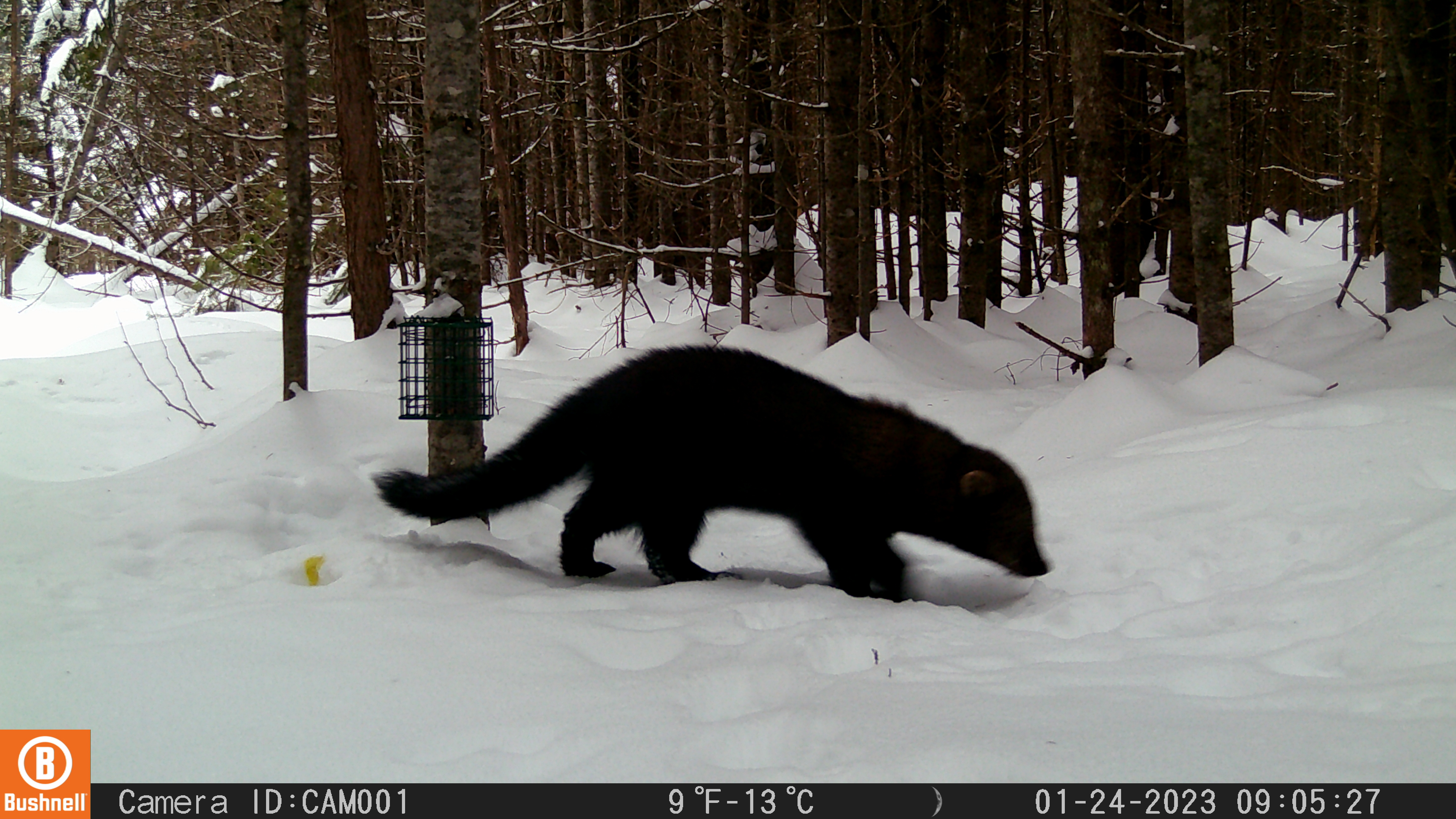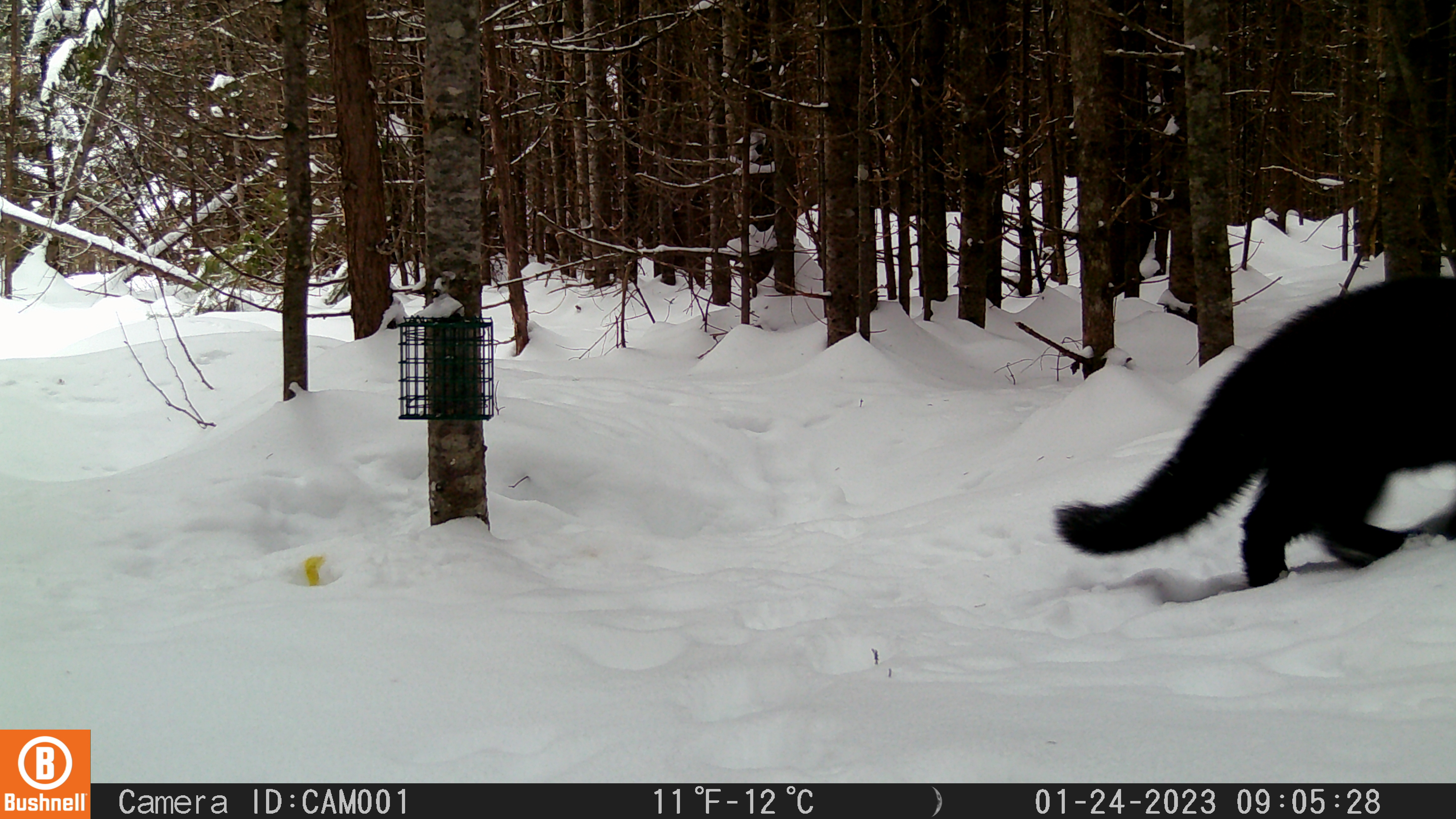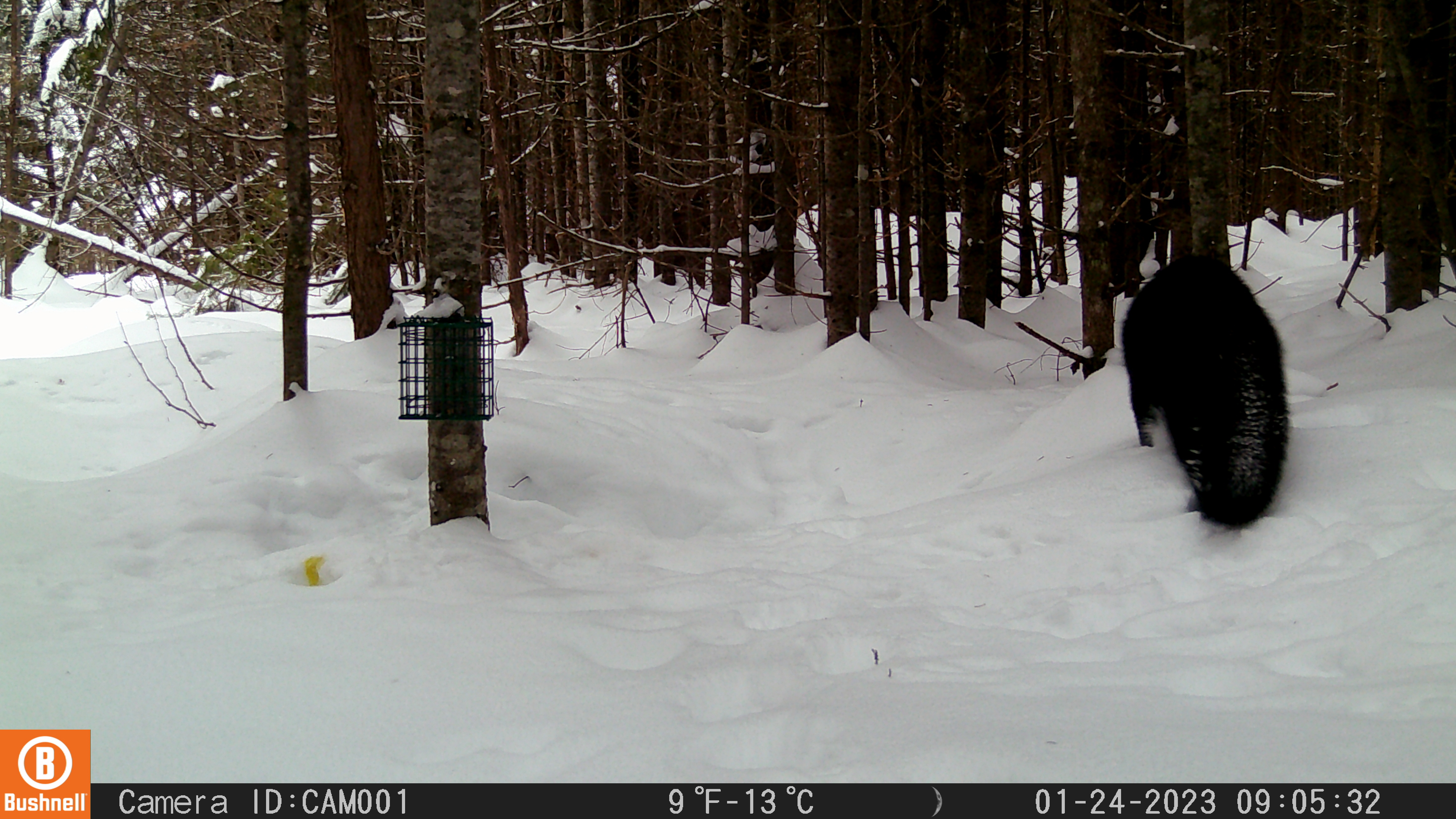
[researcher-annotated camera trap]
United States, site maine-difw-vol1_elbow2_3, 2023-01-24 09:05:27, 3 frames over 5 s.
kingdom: Animalia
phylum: Chordata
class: Mammalia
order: Carnivora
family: Mustelidae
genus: Pekania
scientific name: Pekania pennanti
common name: fisher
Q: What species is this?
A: Fisher (Pekania pennanti).